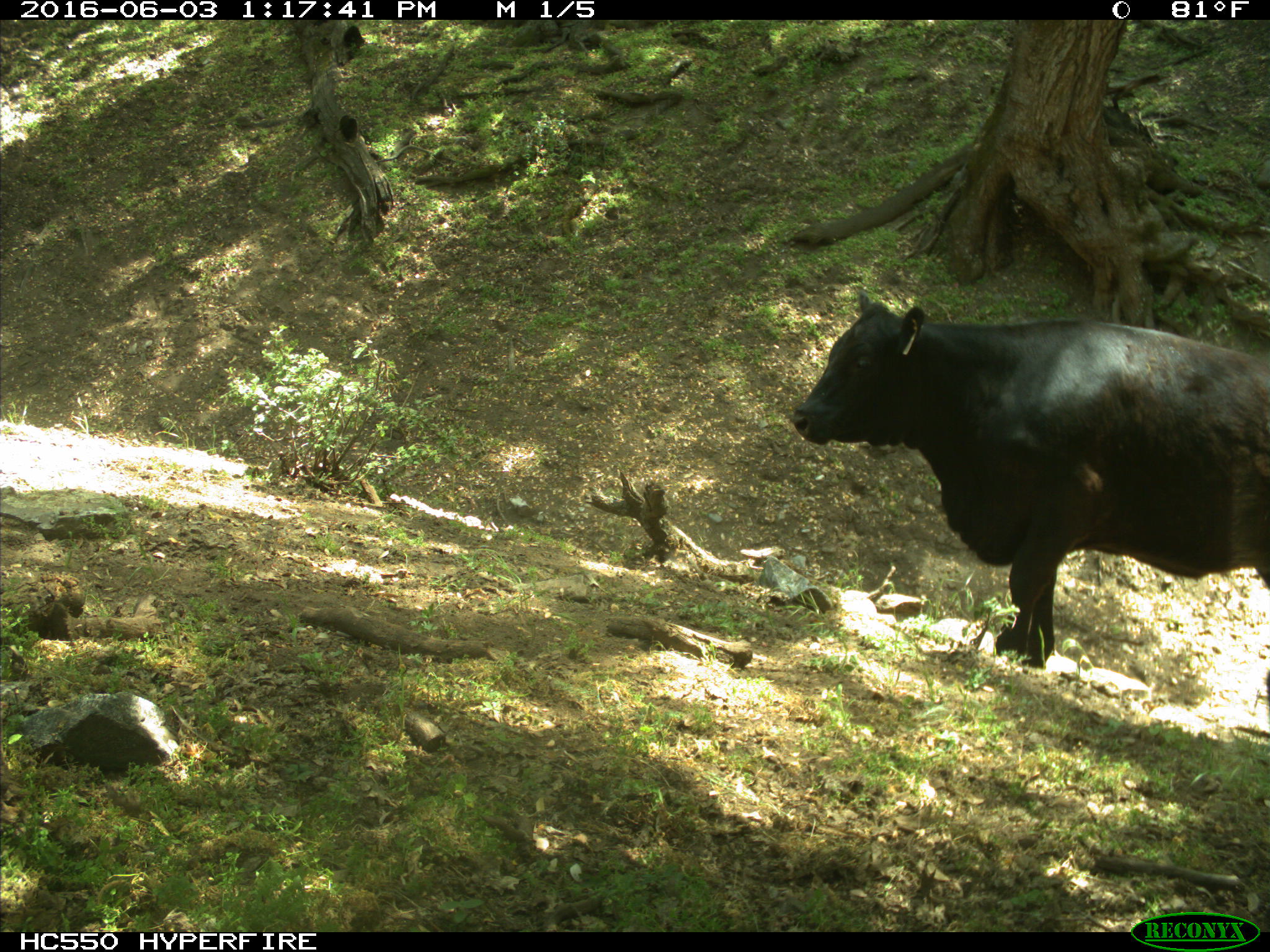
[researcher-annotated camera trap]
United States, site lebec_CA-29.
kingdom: Animalia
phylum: Chordata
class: Mammalia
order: Artiodactyla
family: Bovidae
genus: Bos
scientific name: Bos taurus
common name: domestic cow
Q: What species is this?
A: Bos taurus (domestic cow).